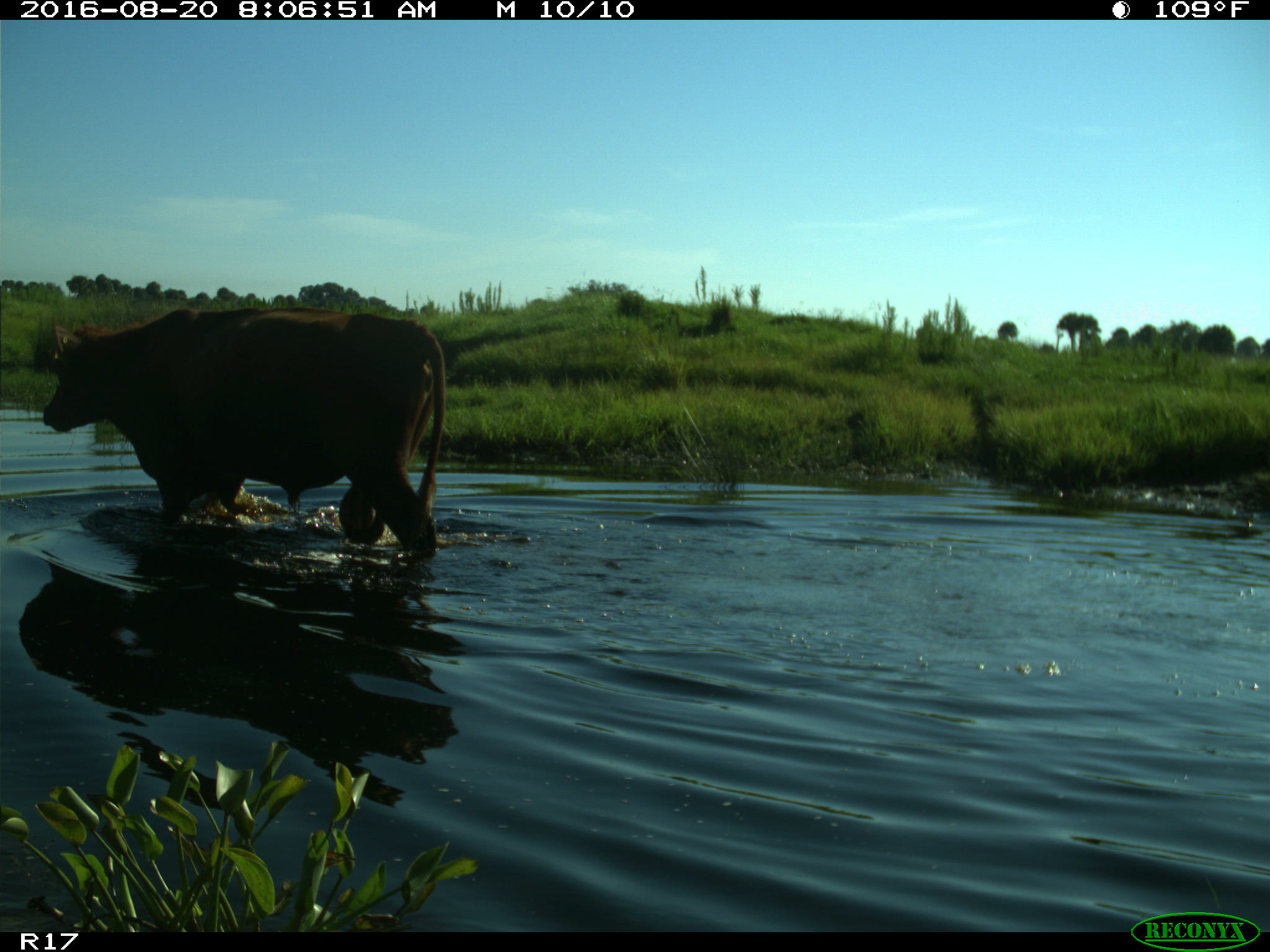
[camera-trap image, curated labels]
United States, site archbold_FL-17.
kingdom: Animalia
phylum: Chordata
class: Mammalia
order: Artiodactyla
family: Bovidae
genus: Bos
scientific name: Bos taurus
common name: domestic cow